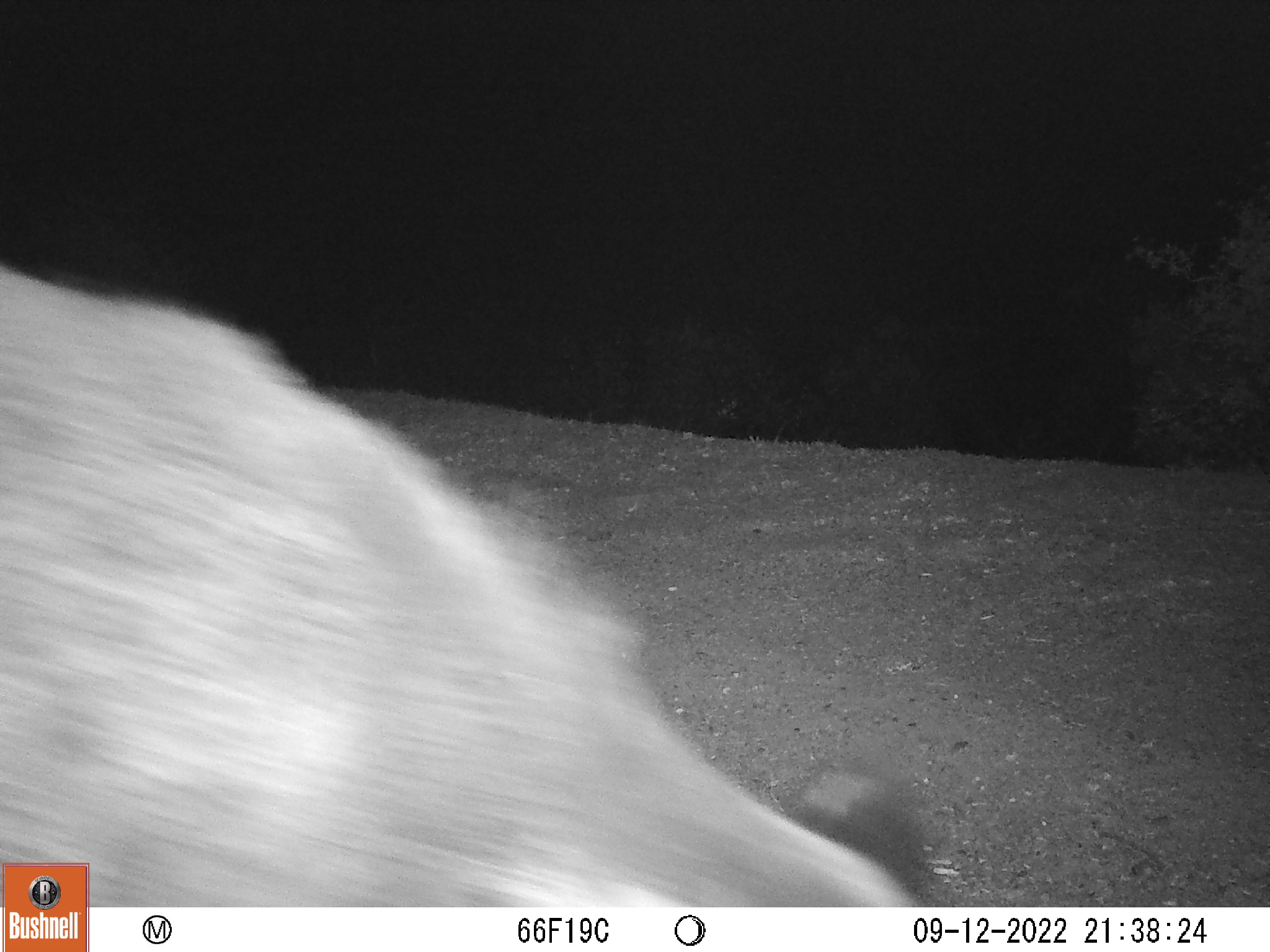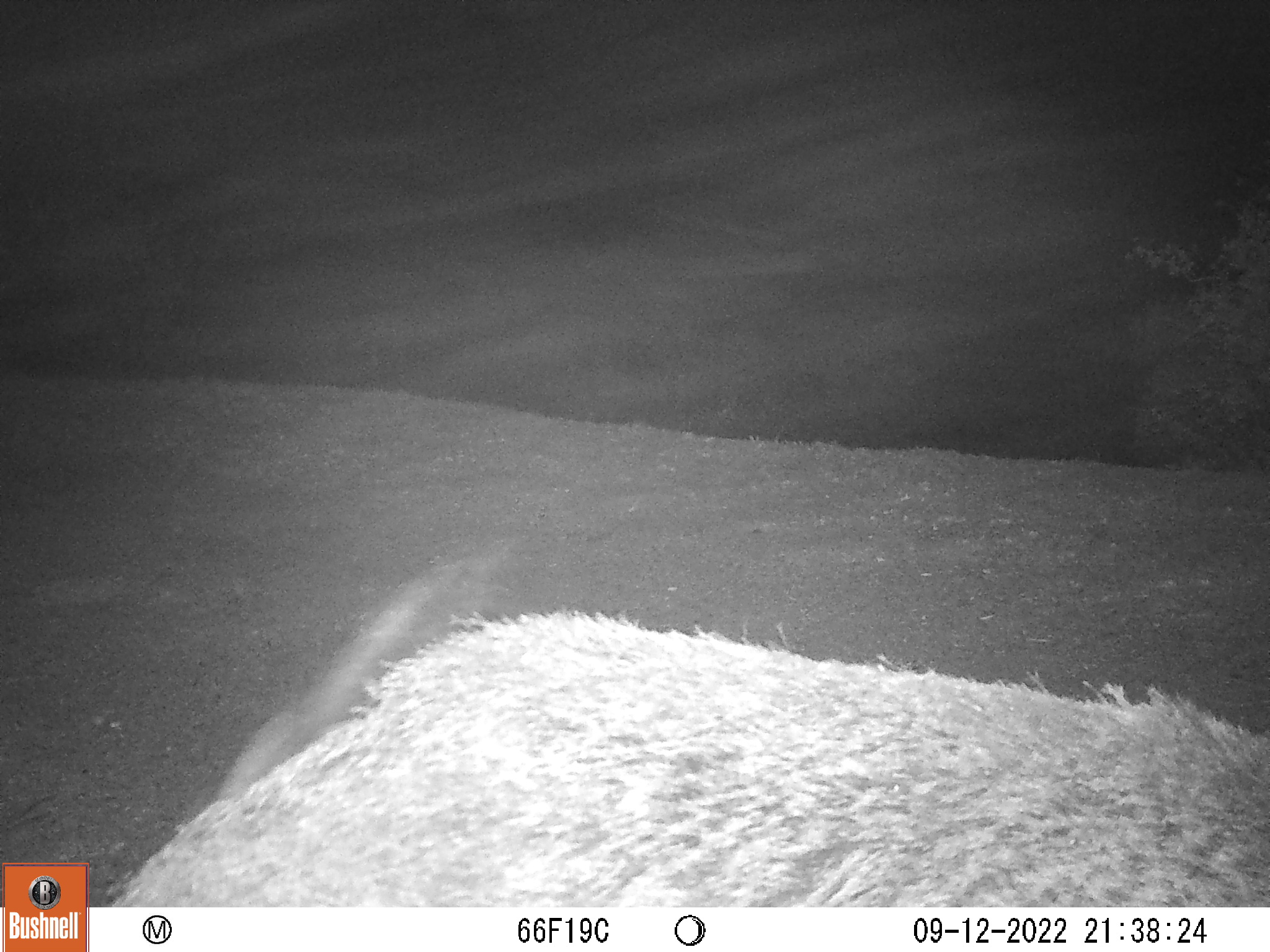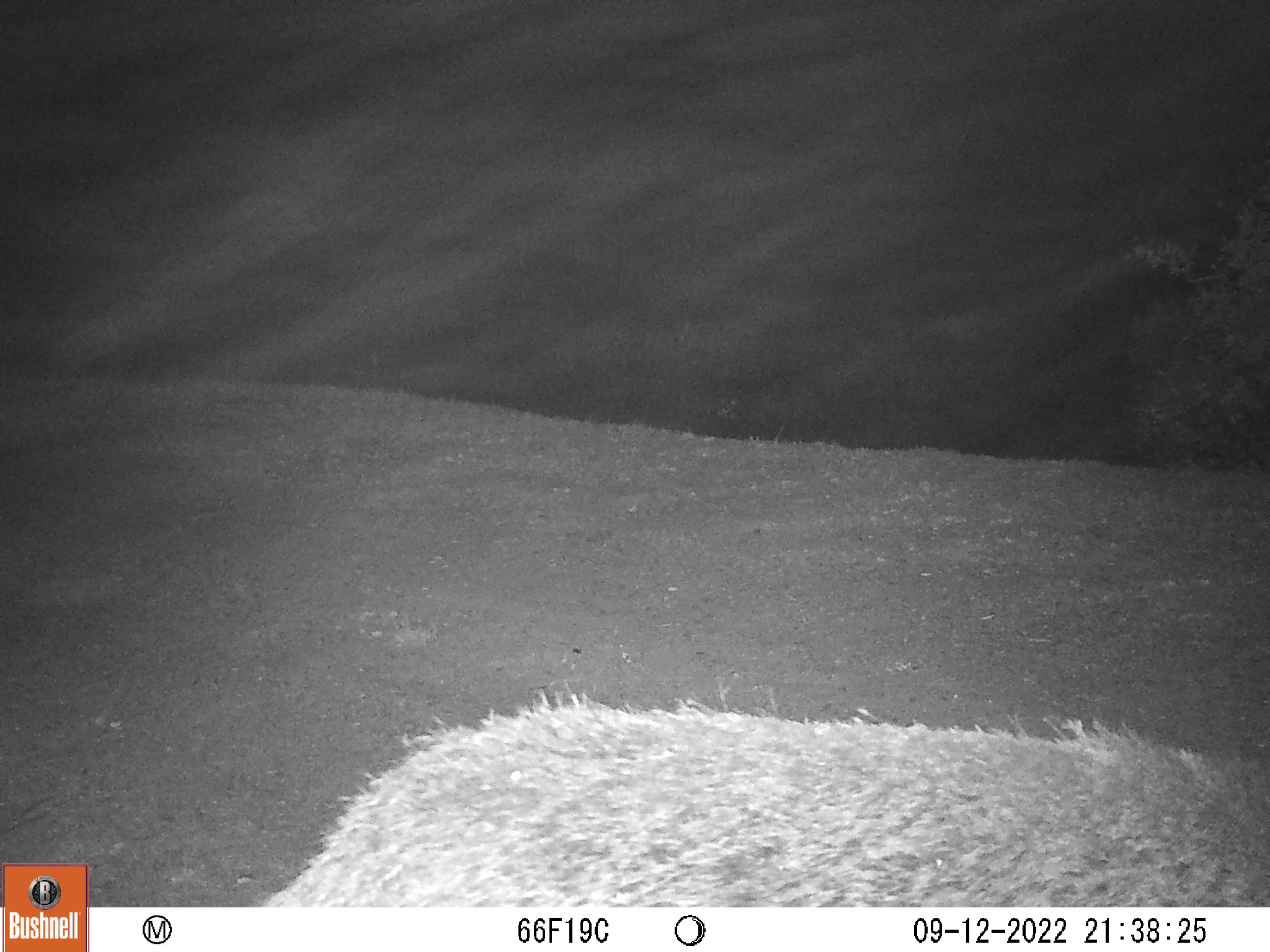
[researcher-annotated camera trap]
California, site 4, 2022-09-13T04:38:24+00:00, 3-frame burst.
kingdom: Animalia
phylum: Chordata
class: Mammalia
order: Artiodactyla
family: Suidae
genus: Sus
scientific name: Sus scrofa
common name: wild boar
Wild boar (Sus scrofa).